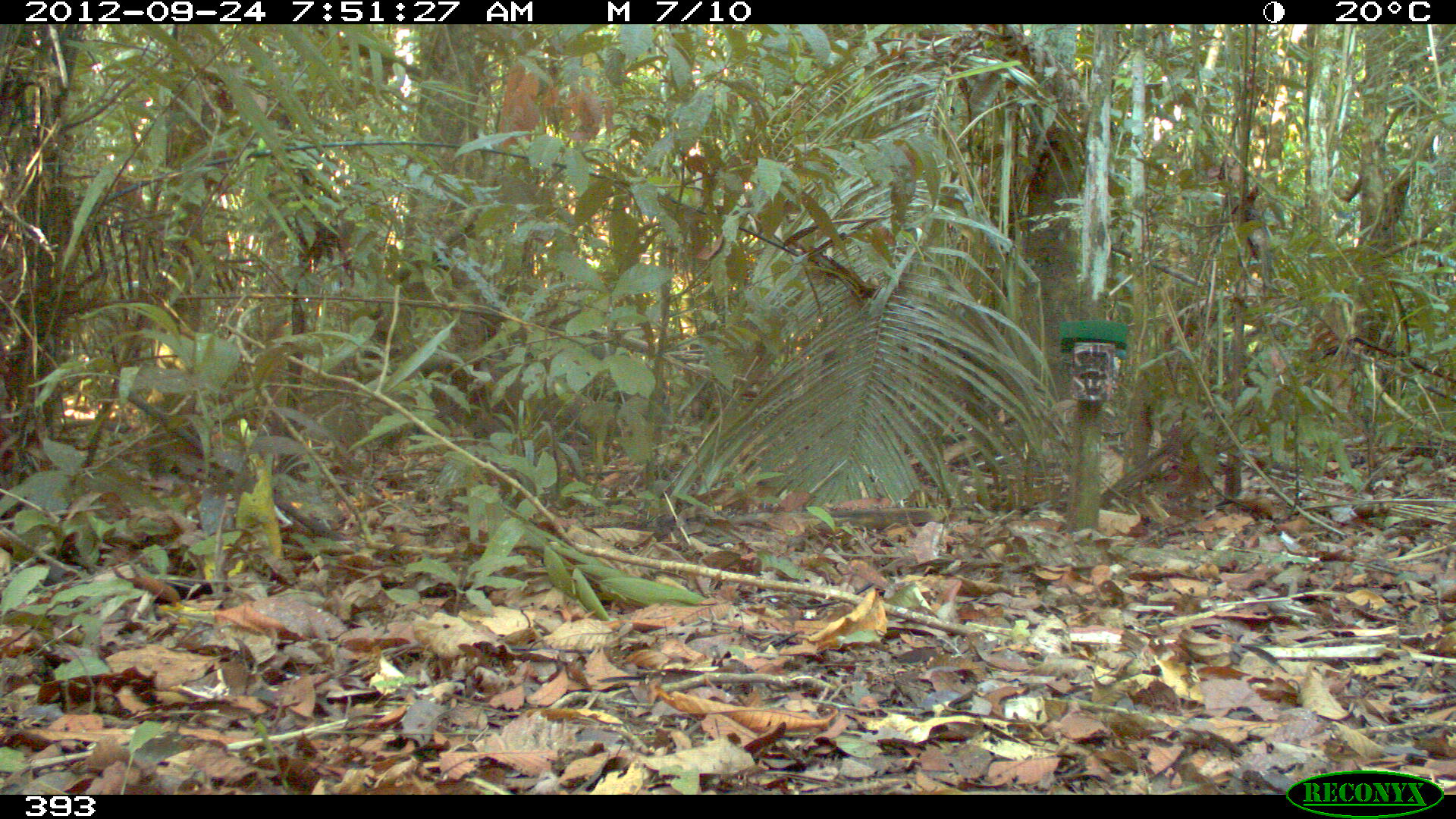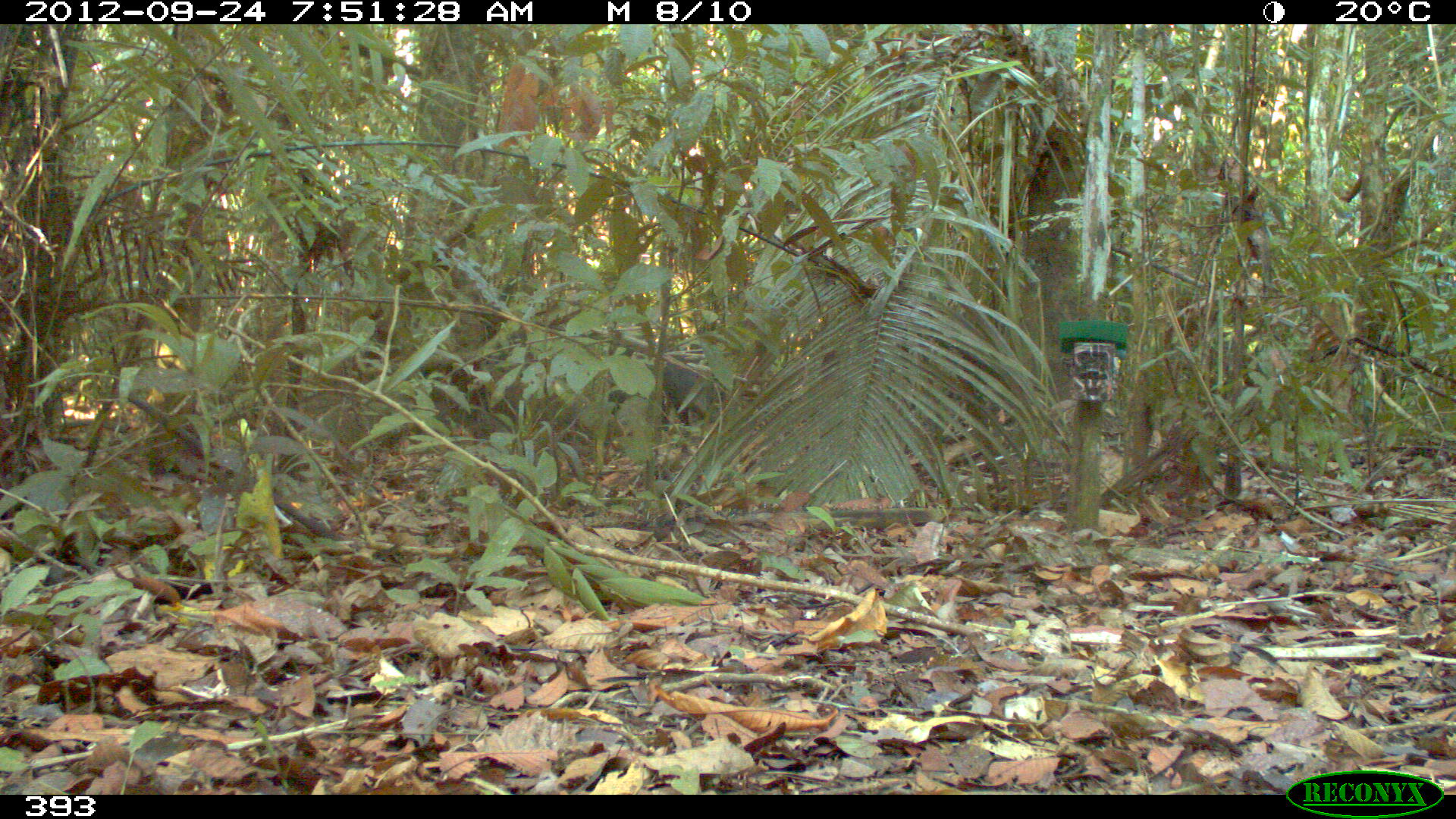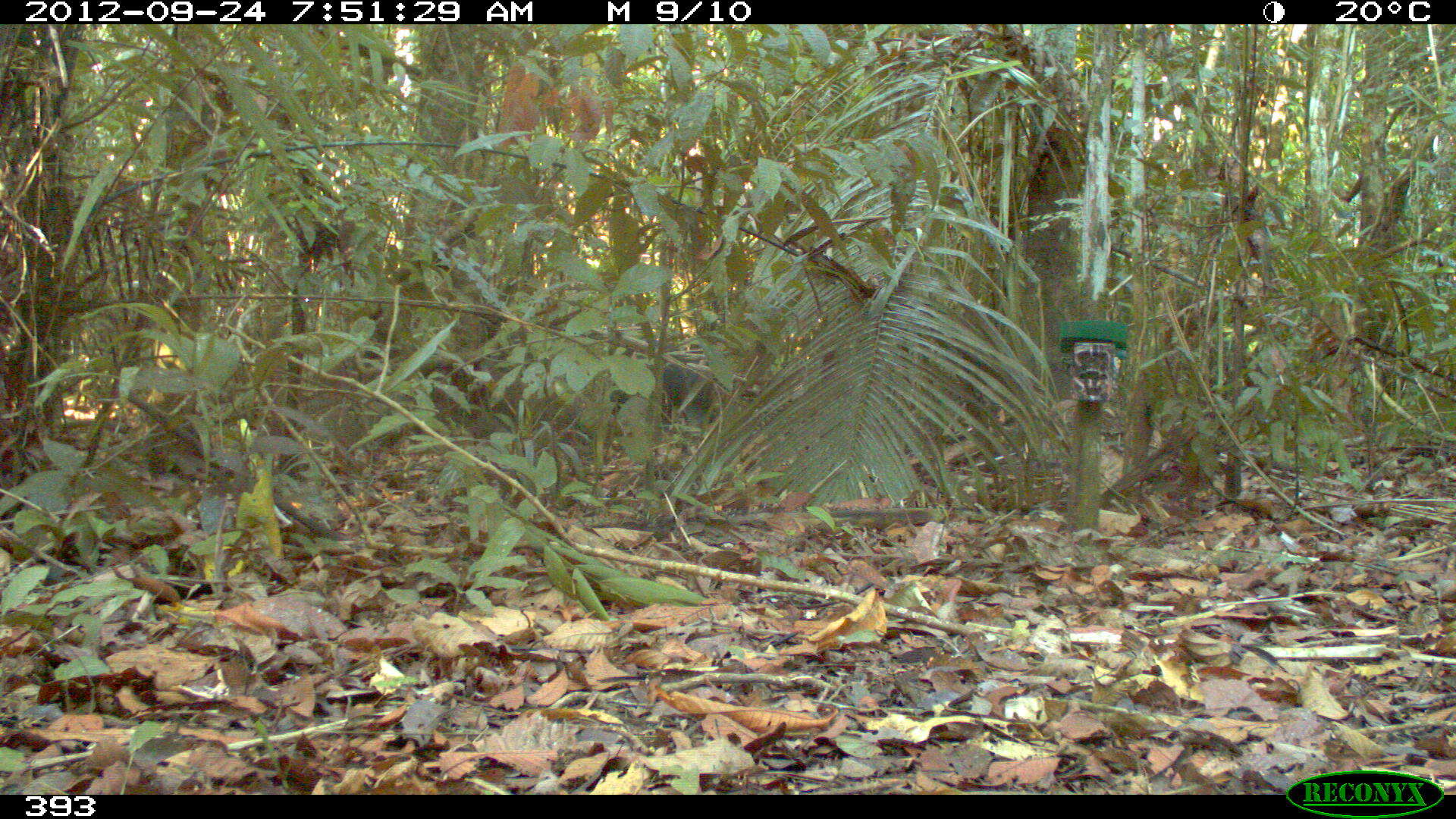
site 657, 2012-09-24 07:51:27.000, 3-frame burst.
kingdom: Animalia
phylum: Chordata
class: Mammalia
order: Artiodactyla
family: Tayassuidae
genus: Tayassu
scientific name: Tayassu pecari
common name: white-lipped peccary